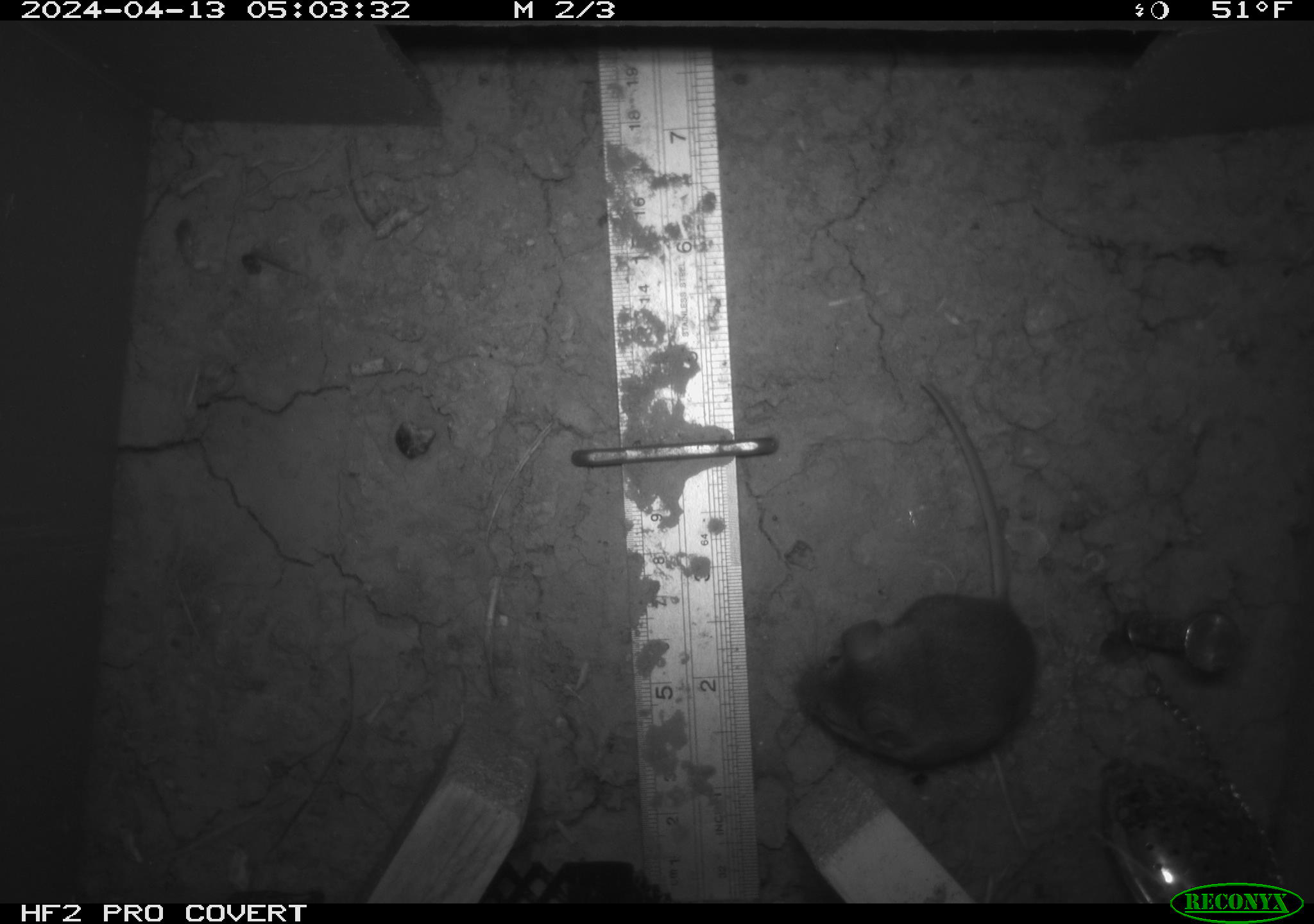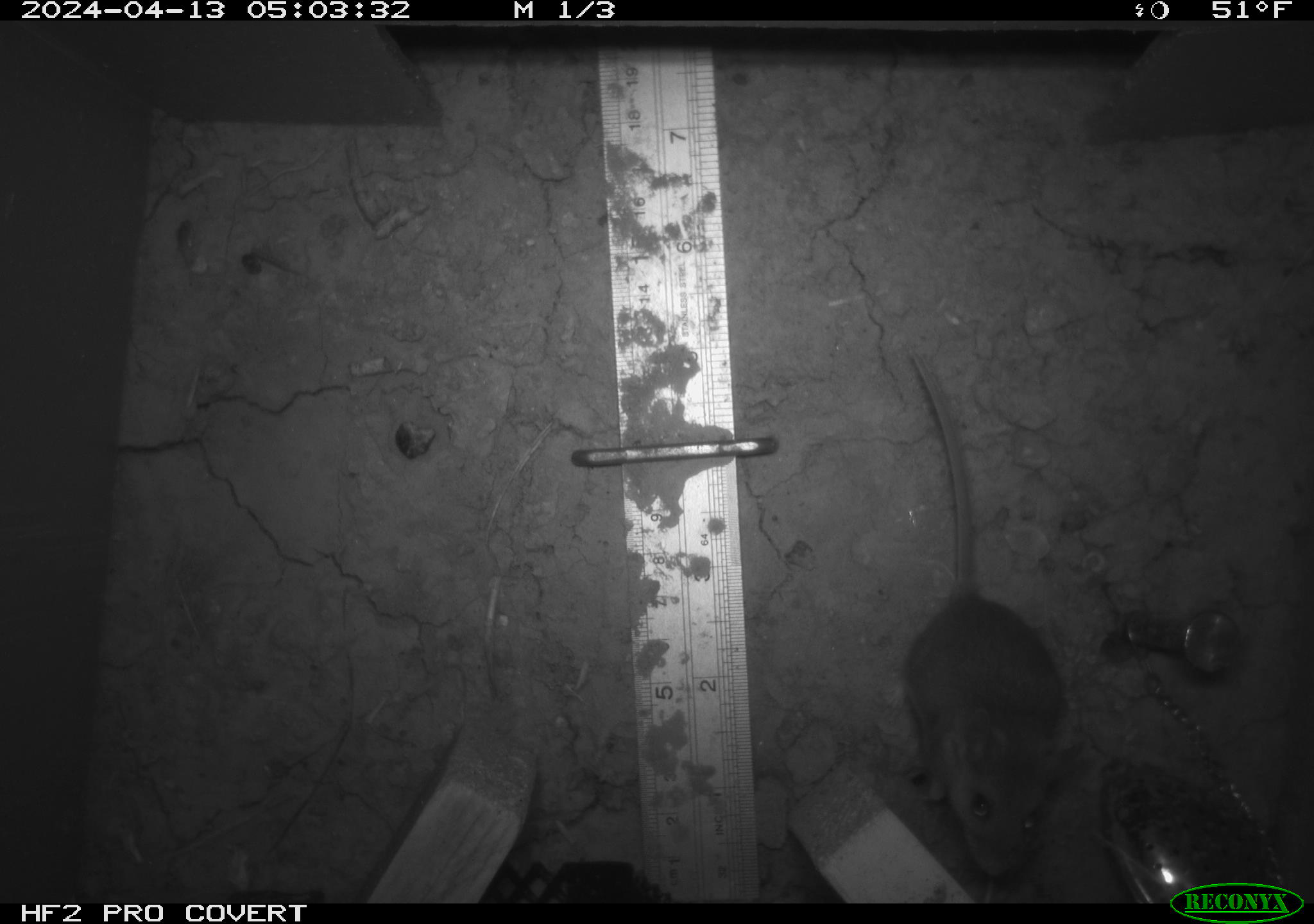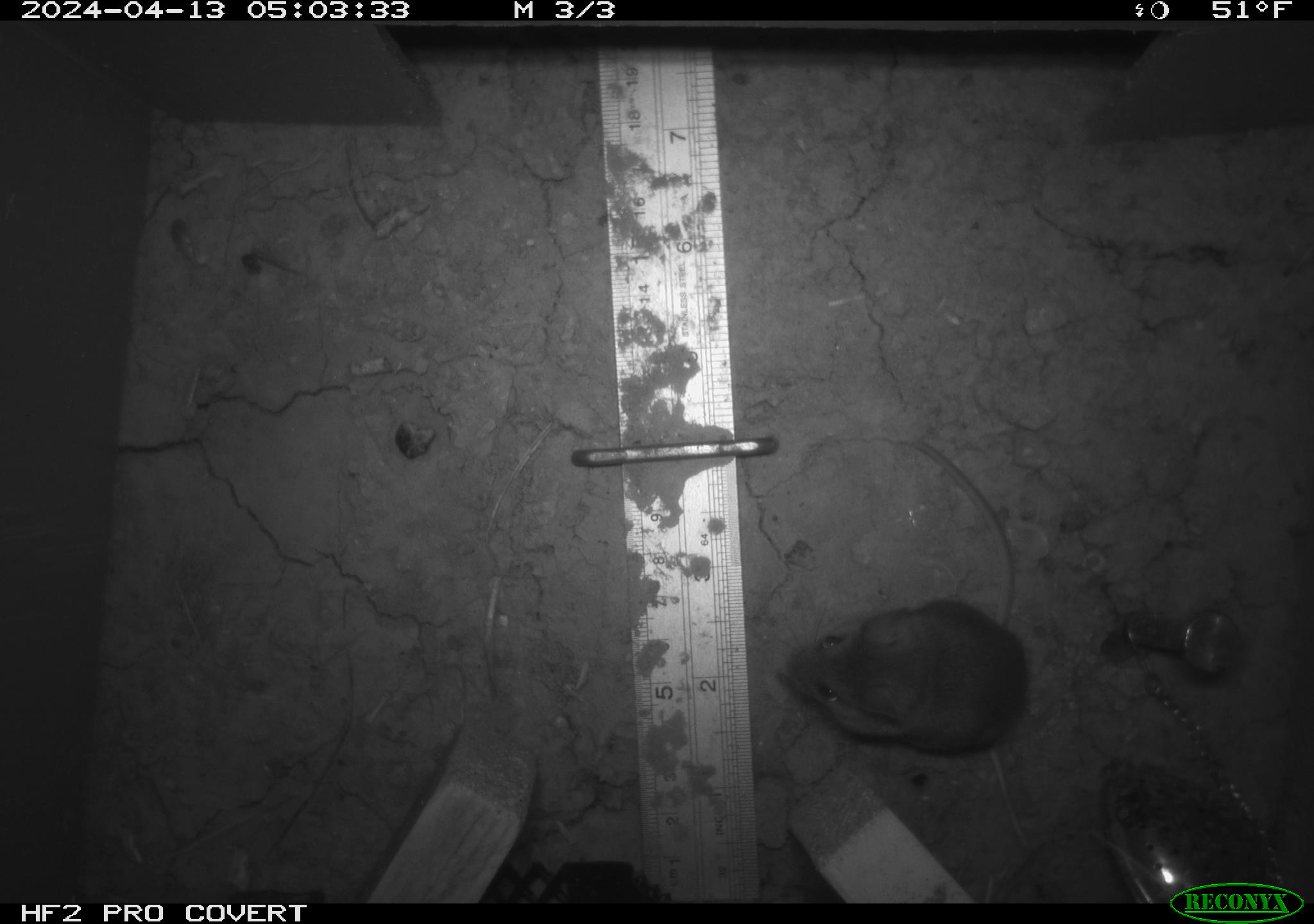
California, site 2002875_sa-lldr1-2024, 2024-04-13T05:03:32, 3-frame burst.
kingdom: Animalia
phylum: Chordata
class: Mammalia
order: Rodentia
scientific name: Rodentia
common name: rodent